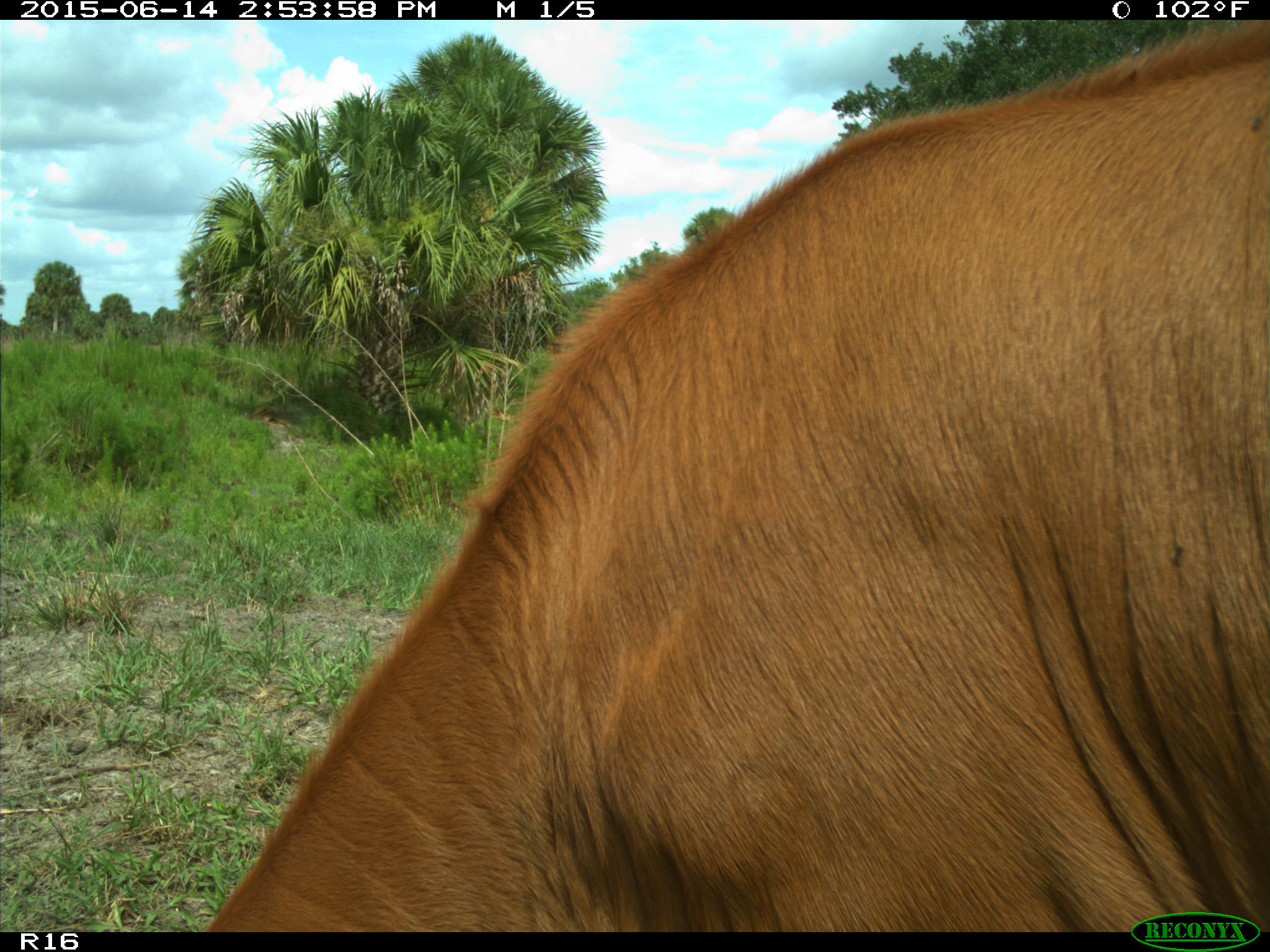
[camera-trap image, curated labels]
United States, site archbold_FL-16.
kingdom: Animalia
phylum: Chordata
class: Mammalia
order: Artiodactyla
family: Bovidae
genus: Bos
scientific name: Bos taurus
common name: domestic cow